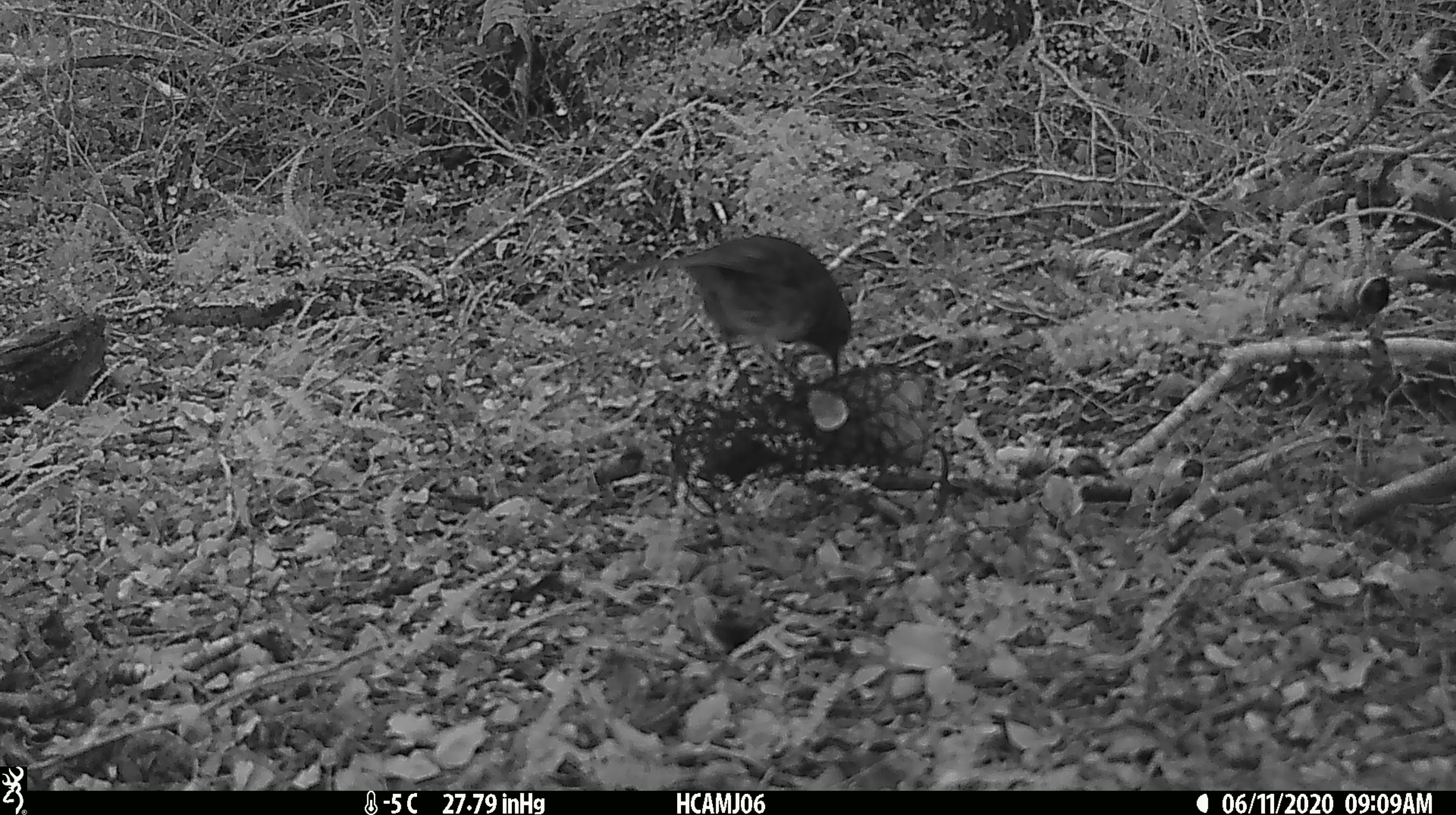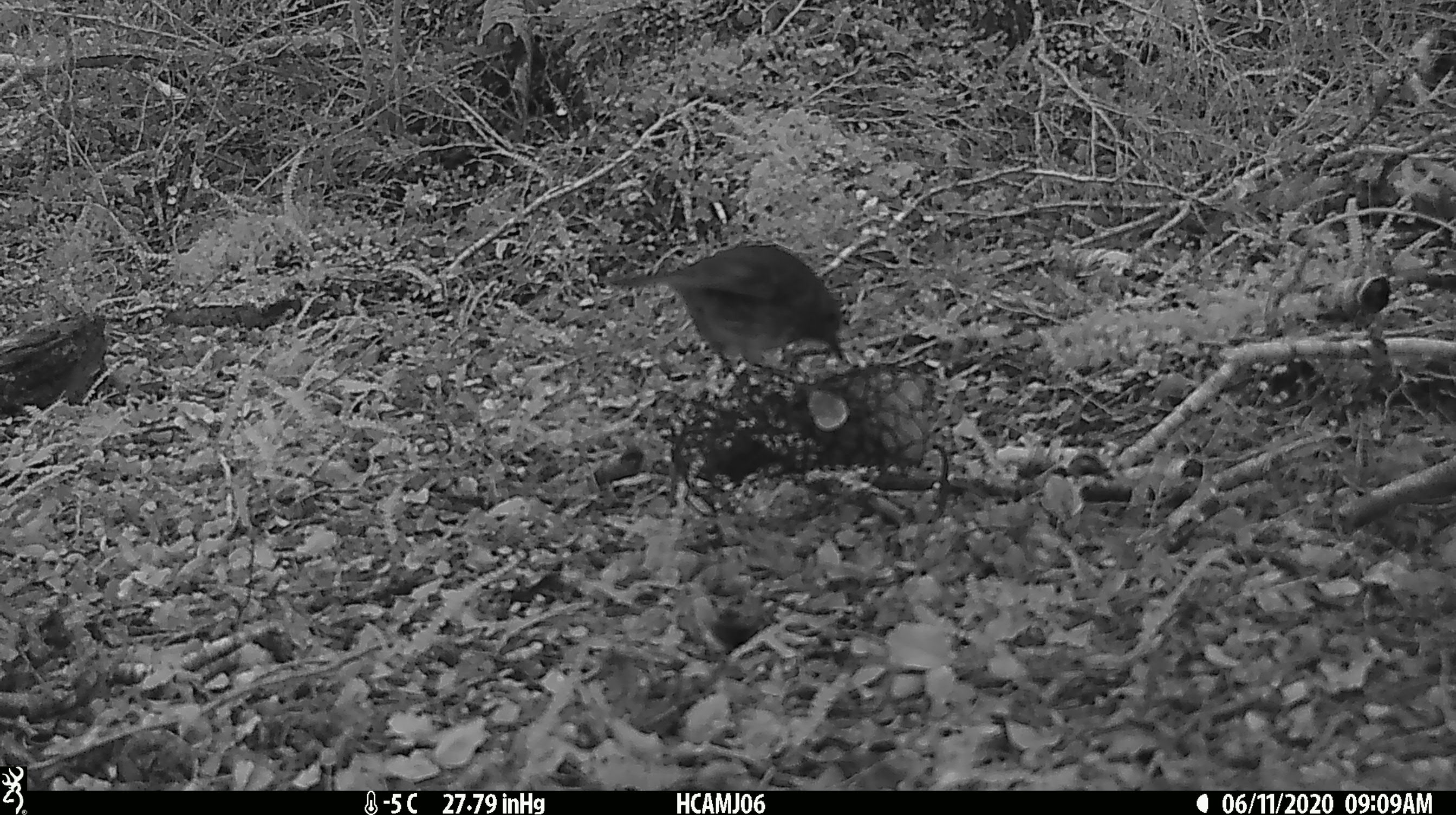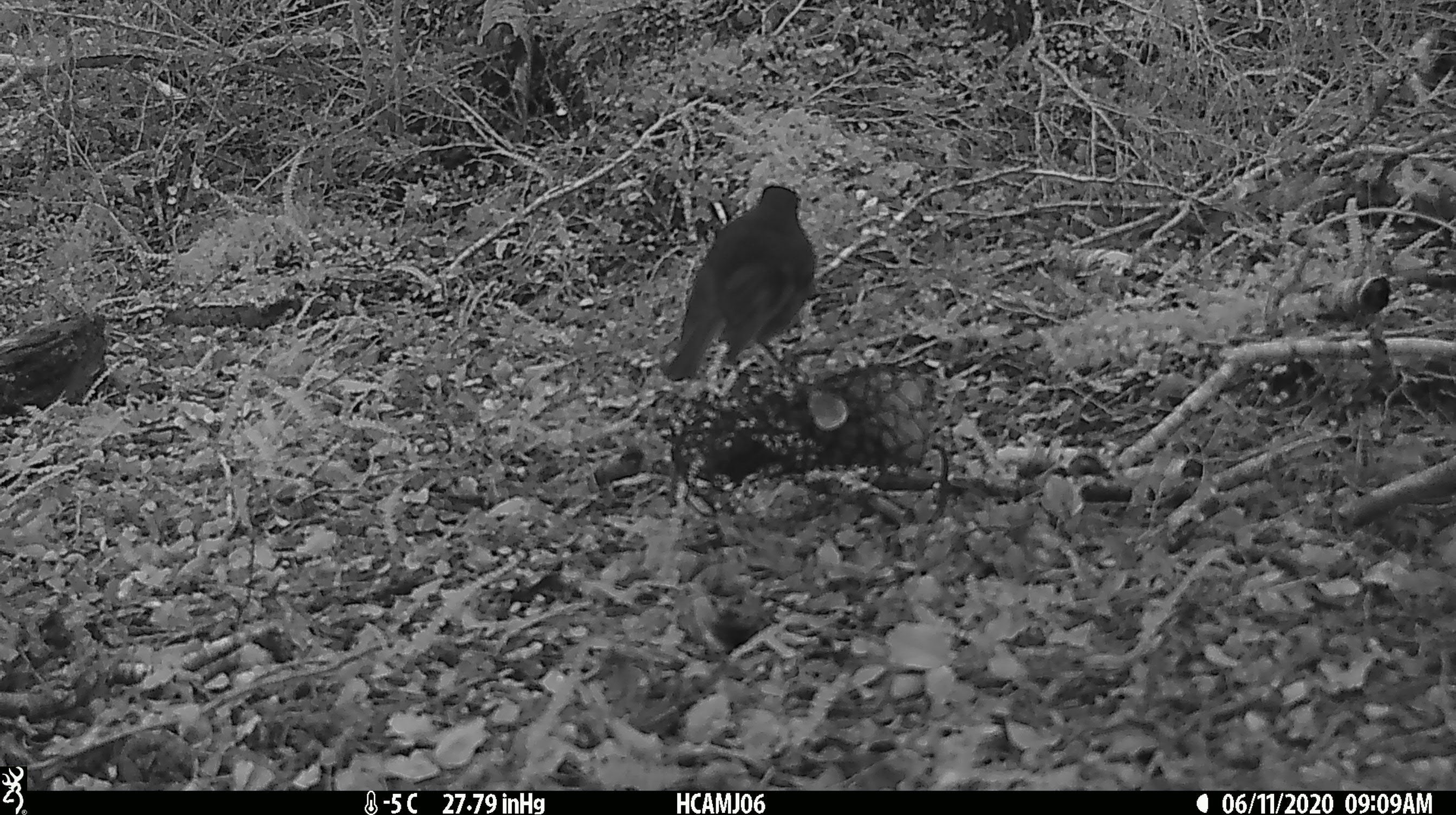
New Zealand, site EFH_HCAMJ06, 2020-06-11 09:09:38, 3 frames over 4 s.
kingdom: Animalia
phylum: Chordata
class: Aves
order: Passeriformes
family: Petroicidae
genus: Petroica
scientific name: Petroica australis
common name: new zealand robin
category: robin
Robin (new zealand robin) (Petroica australis).